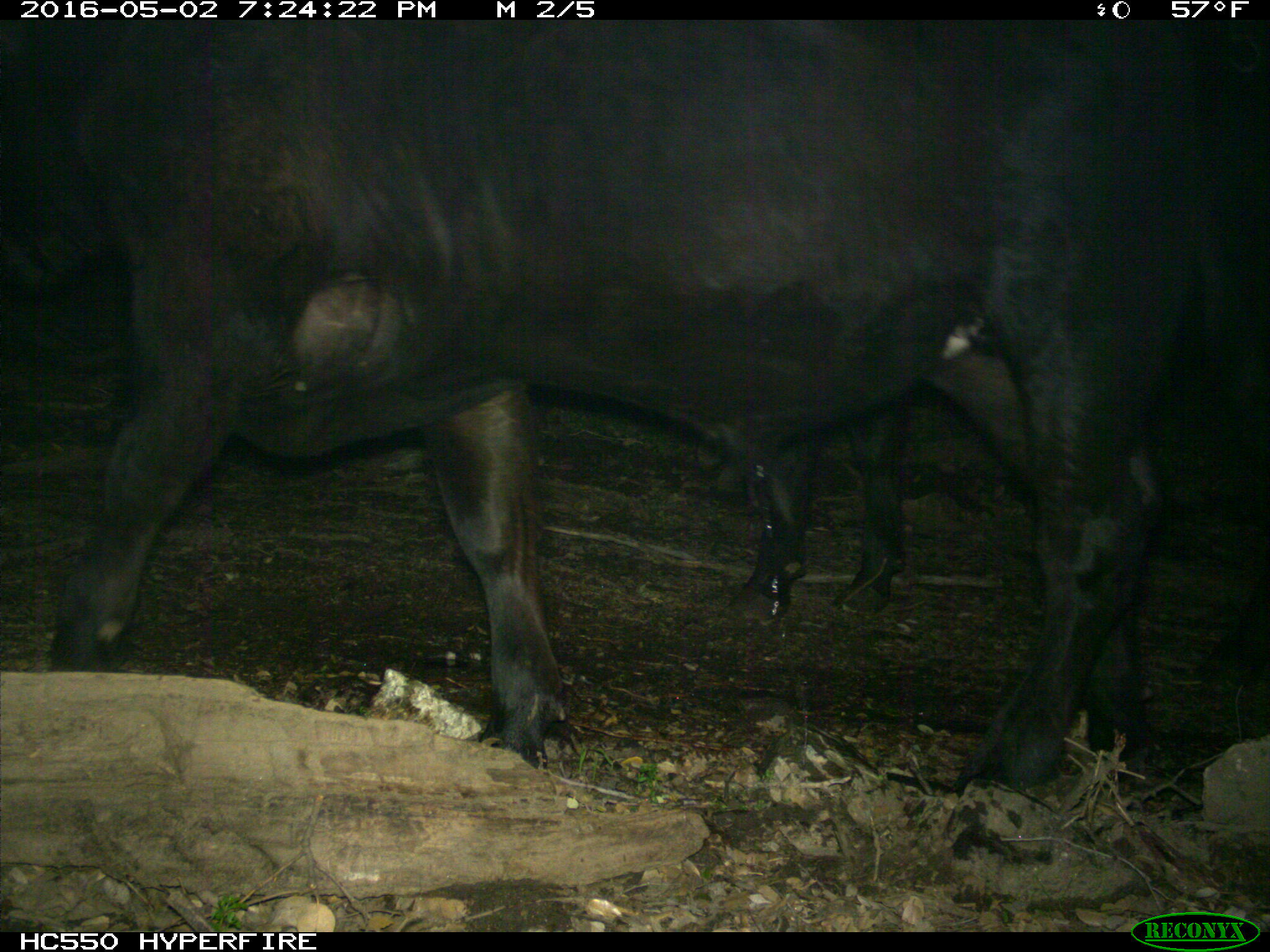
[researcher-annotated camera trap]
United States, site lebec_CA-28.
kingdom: Animalia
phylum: Chordata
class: Mammalia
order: Artiodactyla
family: Bovidae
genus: Bos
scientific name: Bos taurus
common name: domestic cow